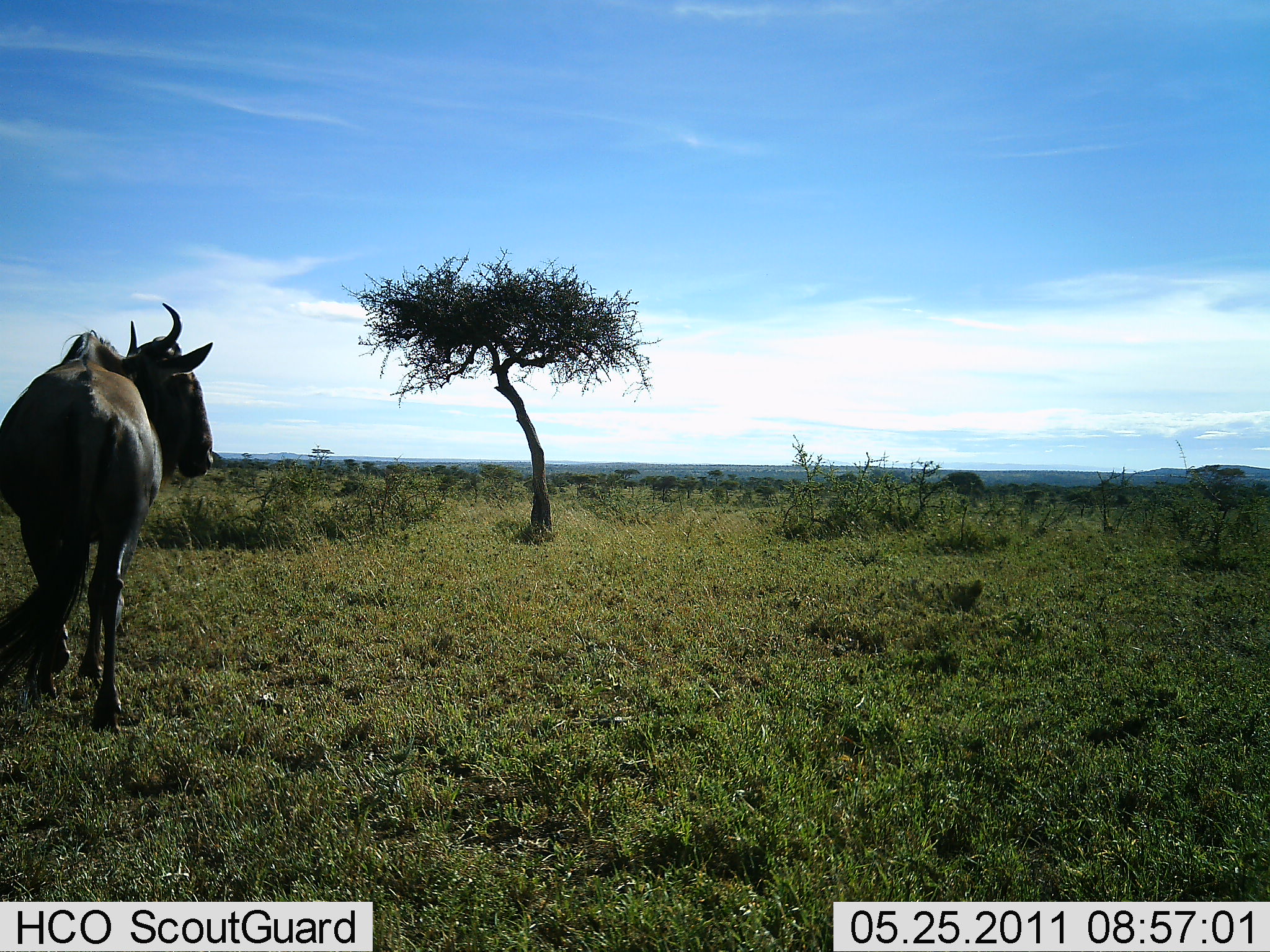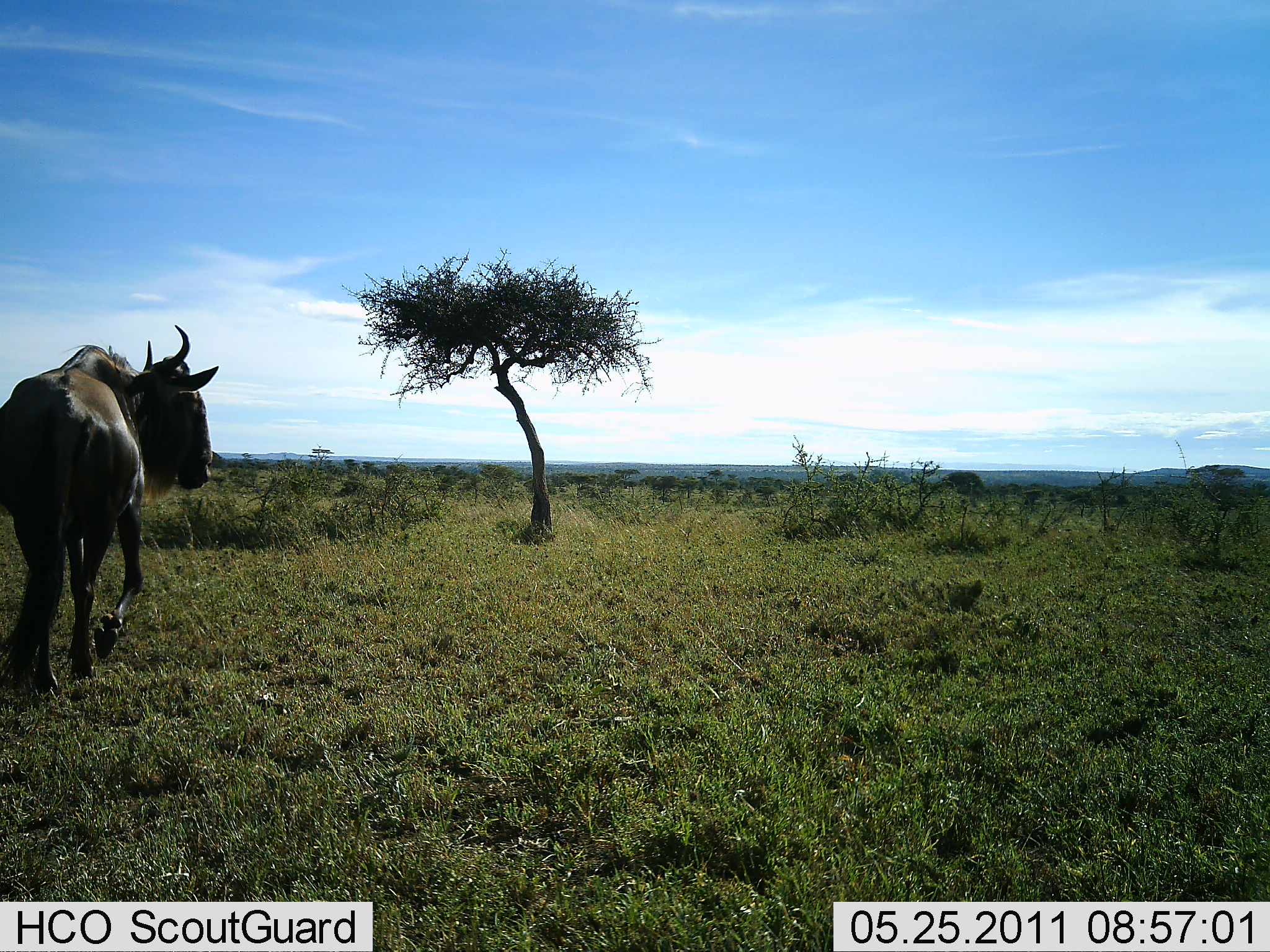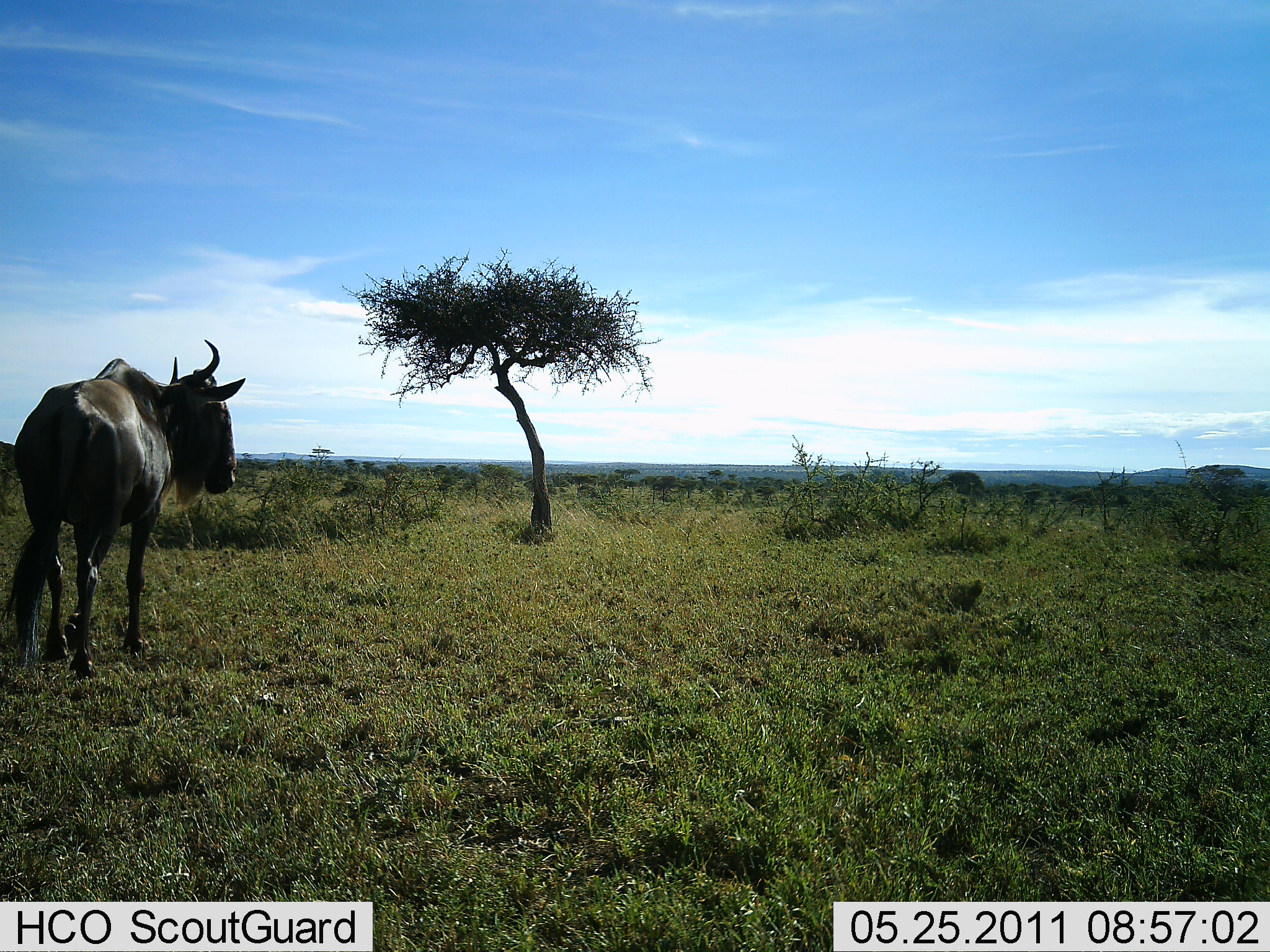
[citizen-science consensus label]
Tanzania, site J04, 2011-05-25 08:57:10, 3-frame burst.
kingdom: Animalia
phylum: Chordata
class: Mammalia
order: Artiodactyla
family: Bovidae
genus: Connochaetes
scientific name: Connochaetes taurinus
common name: blue wildebeest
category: wildebeest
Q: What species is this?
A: Wildebeest (blue wildebeest) (Connochaetes taurinus).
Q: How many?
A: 1.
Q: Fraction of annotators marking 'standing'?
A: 30%.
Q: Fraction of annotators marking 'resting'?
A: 0%.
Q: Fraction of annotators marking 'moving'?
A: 70%.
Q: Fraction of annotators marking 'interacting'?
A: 10%.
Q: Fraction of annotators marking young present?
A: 0%.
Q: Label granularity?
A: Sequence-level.